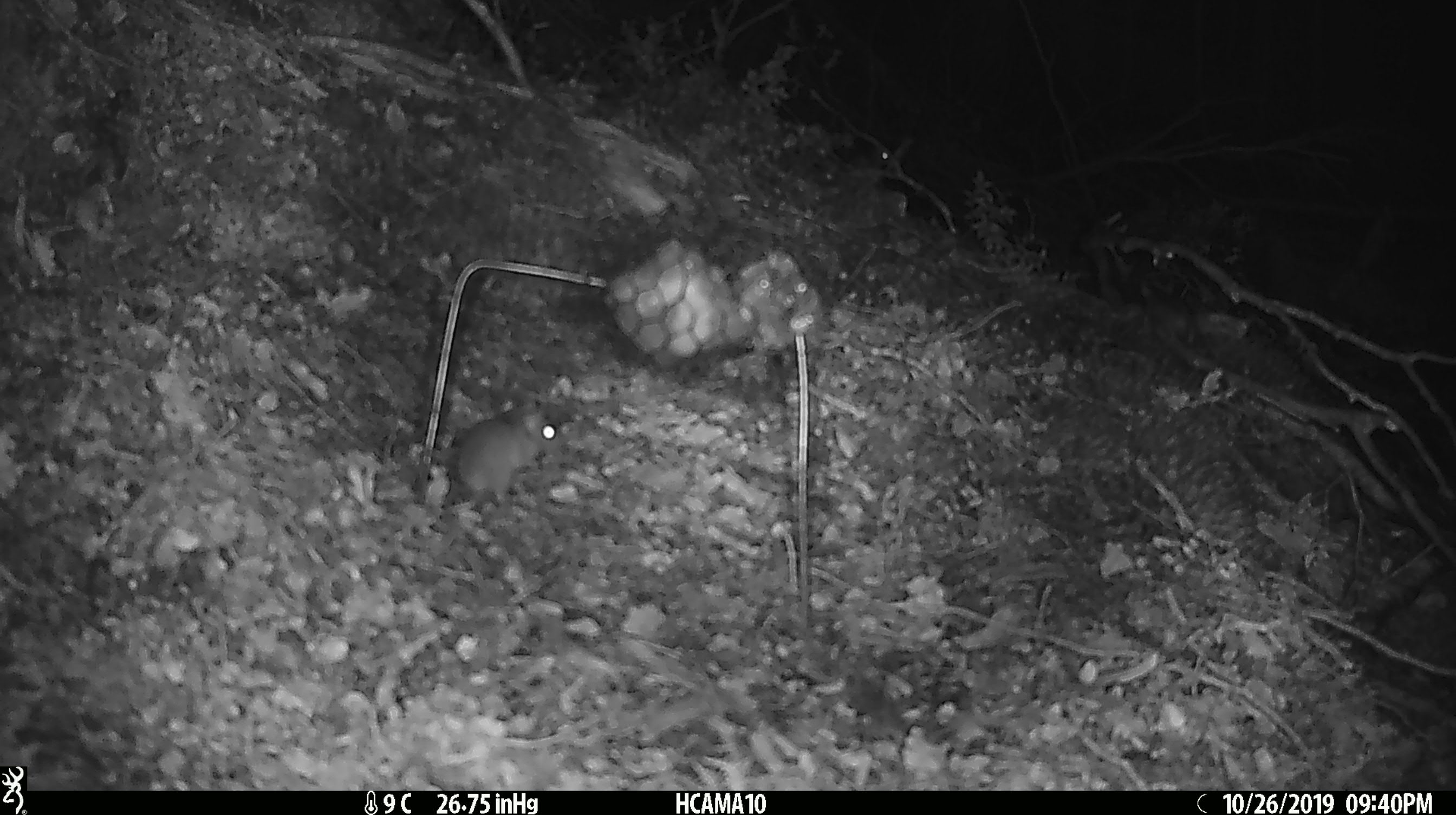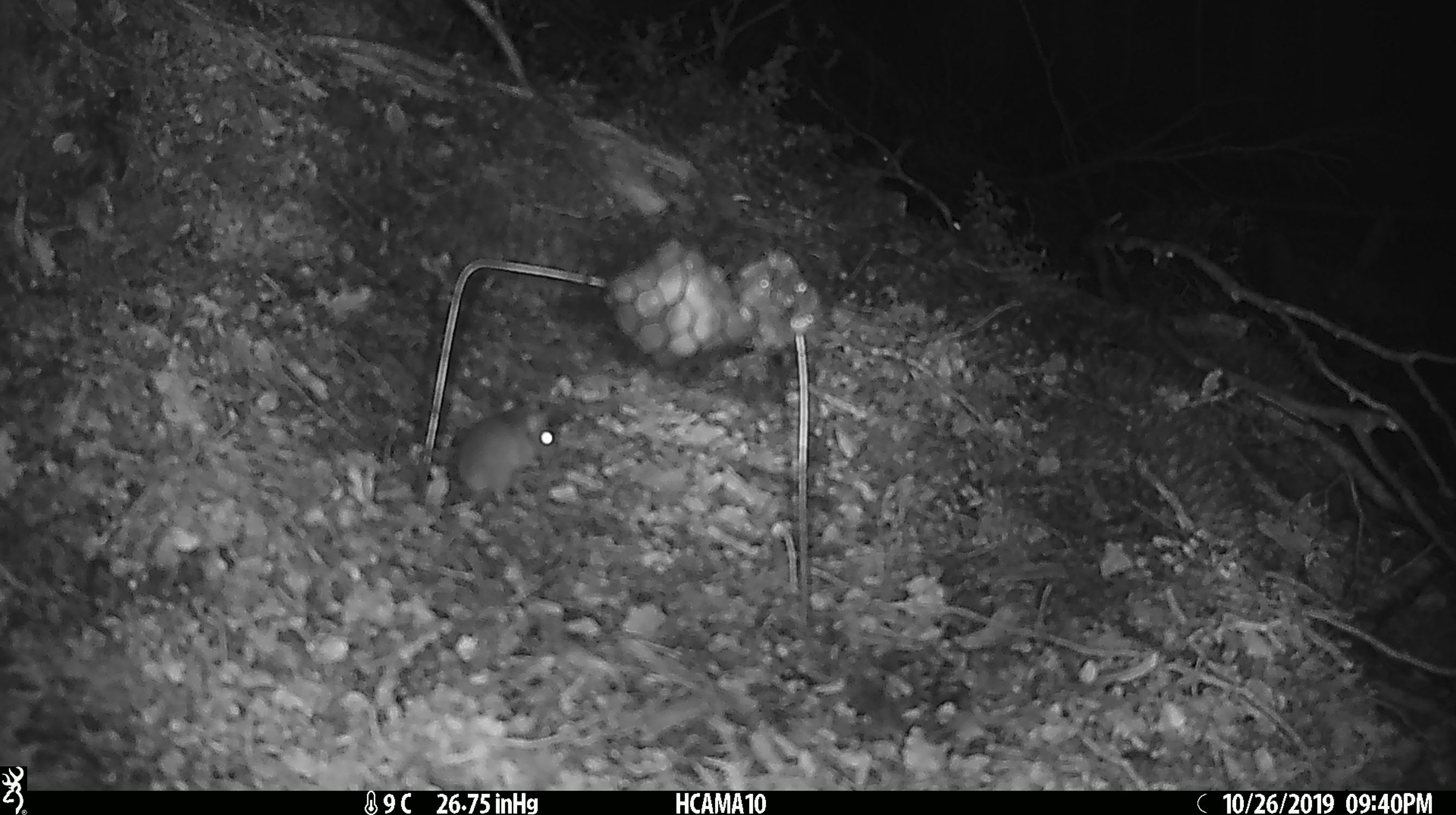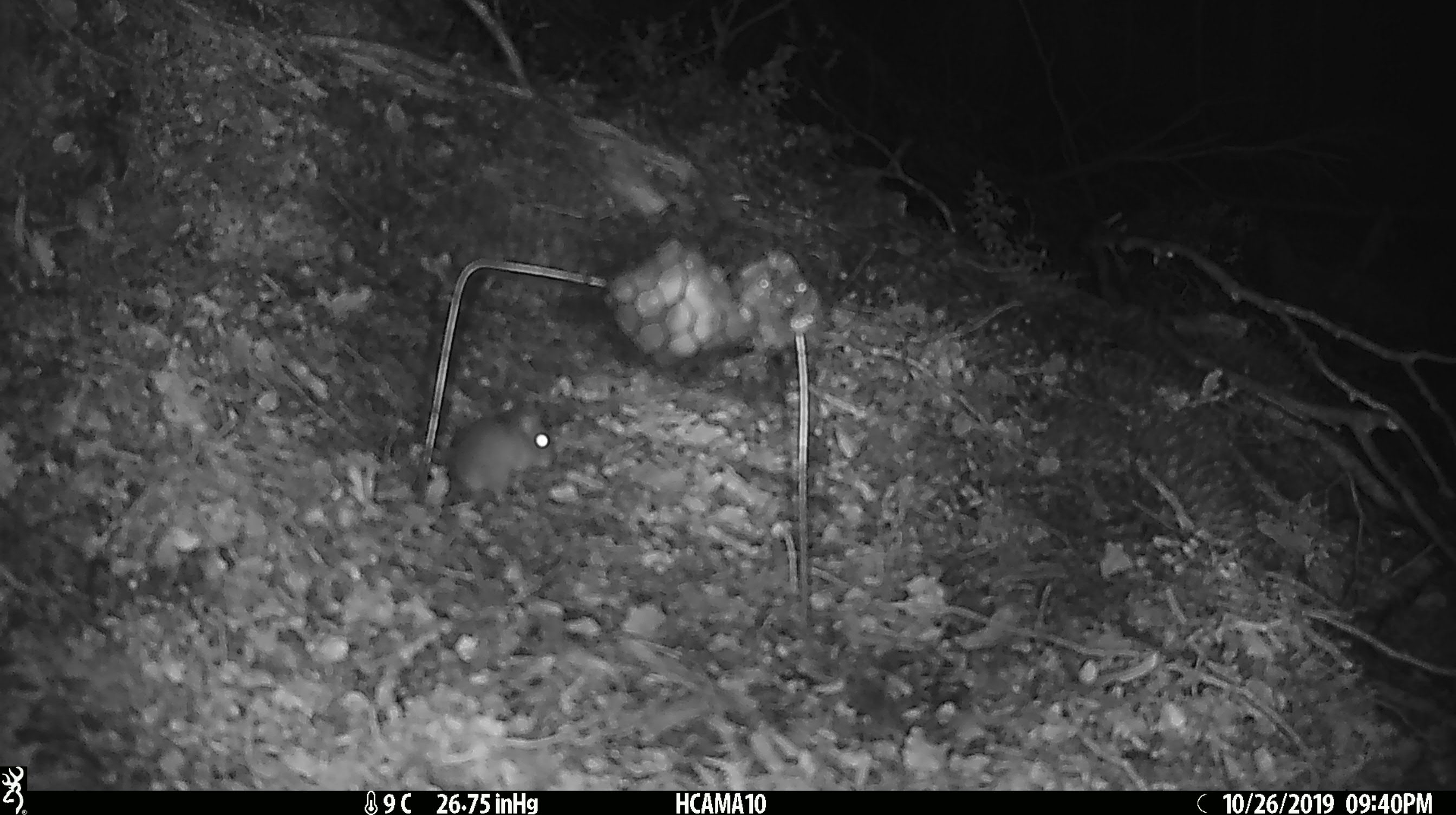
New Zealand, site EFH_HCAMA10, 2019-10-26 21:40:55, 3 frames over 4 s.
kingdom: Animalia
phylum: Chordata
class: Mammalia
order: Rodentia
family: Muridae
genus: Mus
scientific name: Mus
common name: mouse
Mouse (Mus).